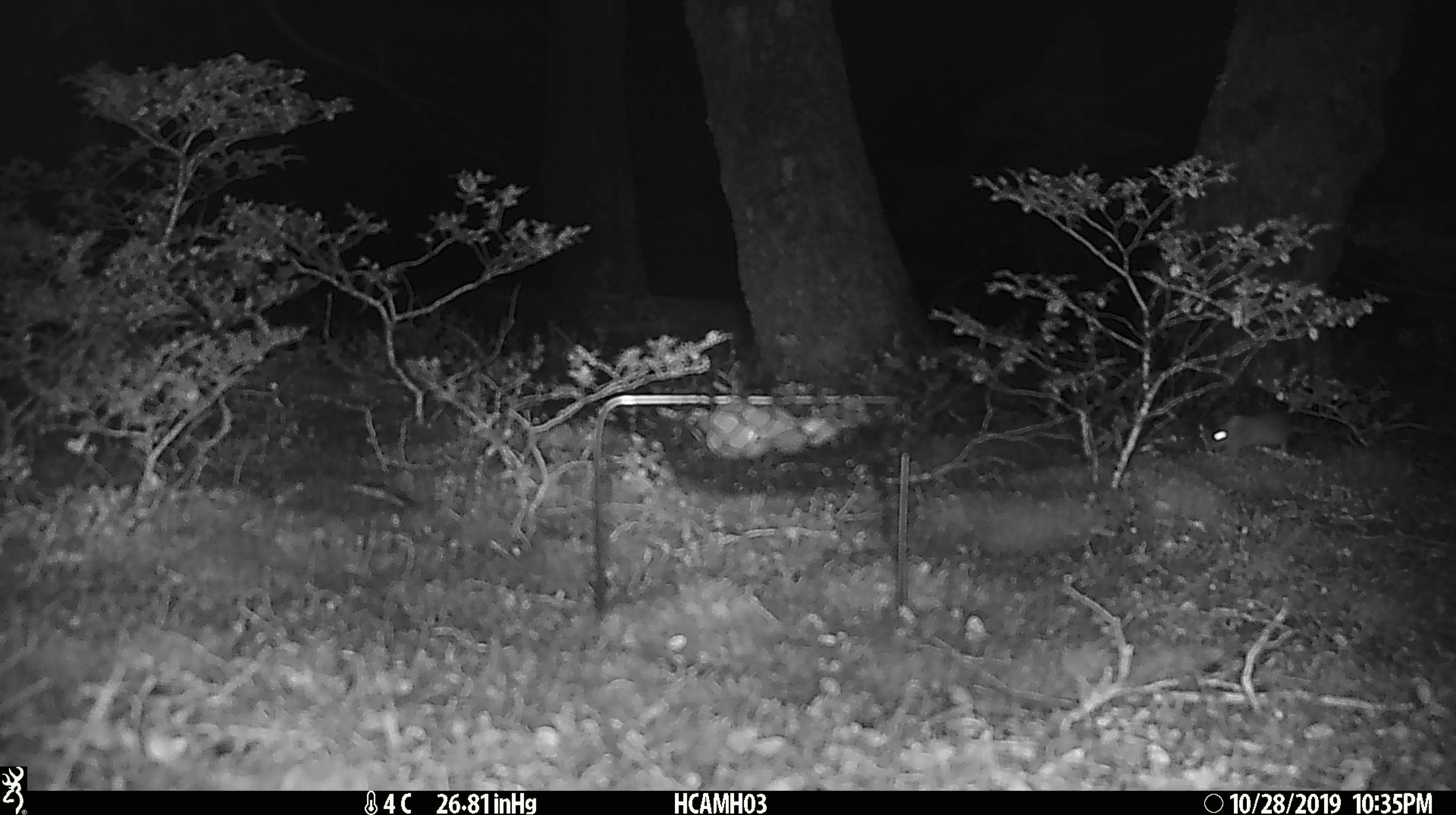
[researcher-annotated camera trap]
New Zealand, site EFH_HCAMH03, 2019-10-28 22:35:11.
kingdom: Animalia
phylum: Chordata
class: Mammalia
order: Rodentia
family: Muridae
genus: Mus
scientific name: Mus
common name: mouse